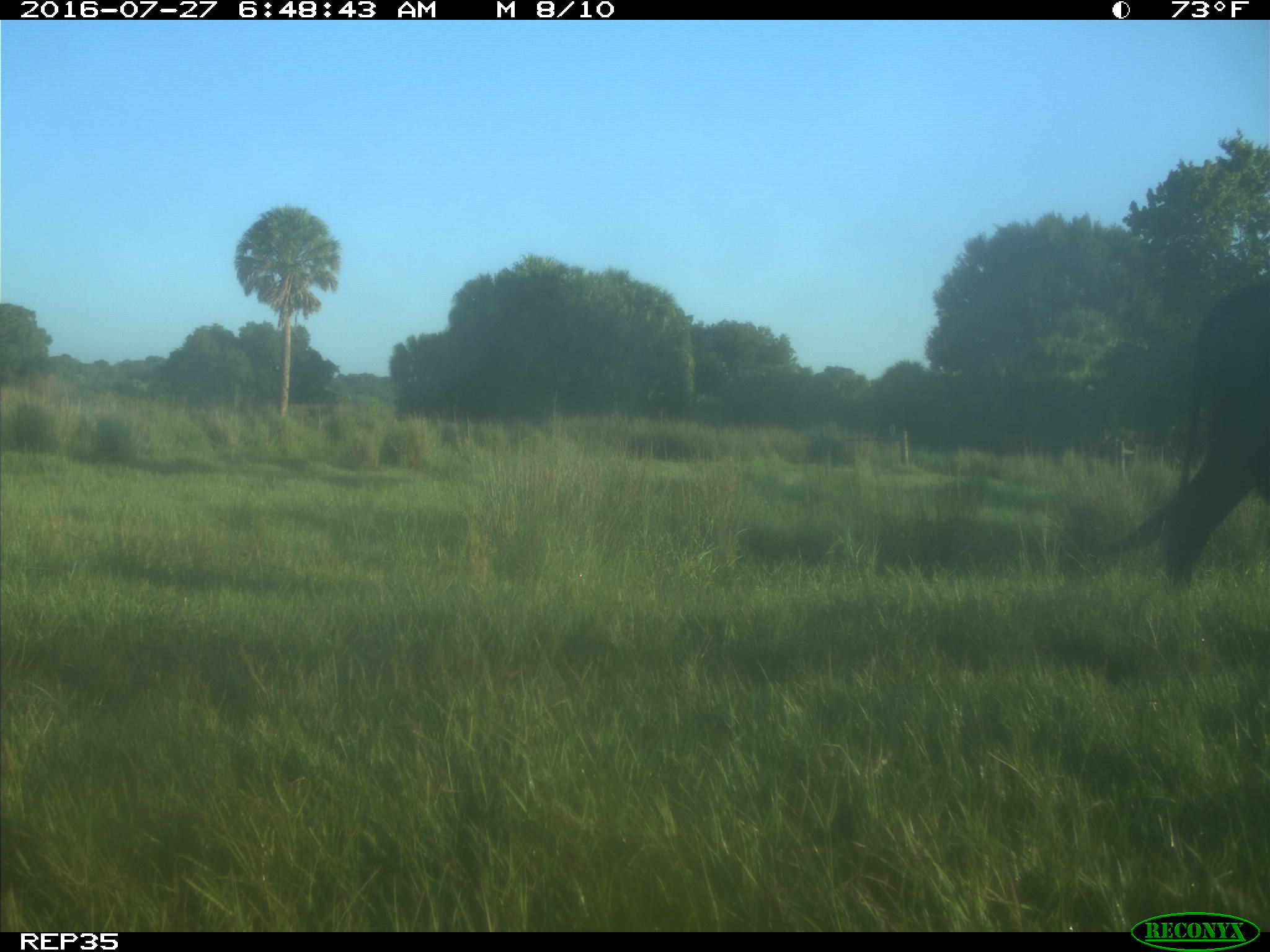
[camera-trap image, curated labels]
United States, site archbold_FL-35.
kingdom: Animalia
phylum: Chordata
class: Mammalia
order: Artiodactyla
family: Bovidae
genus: Bos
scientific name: Bos taurus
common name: domestic cow